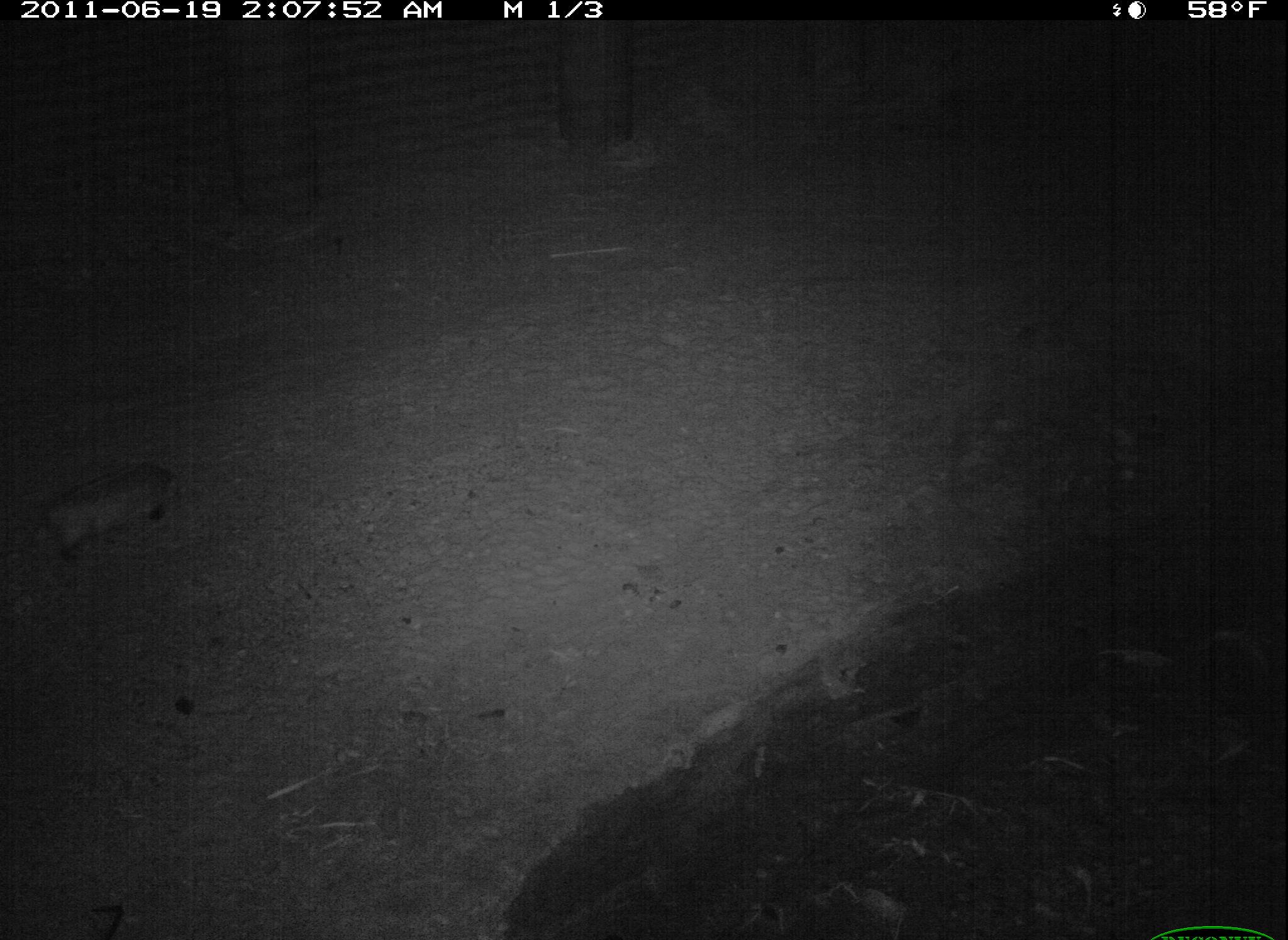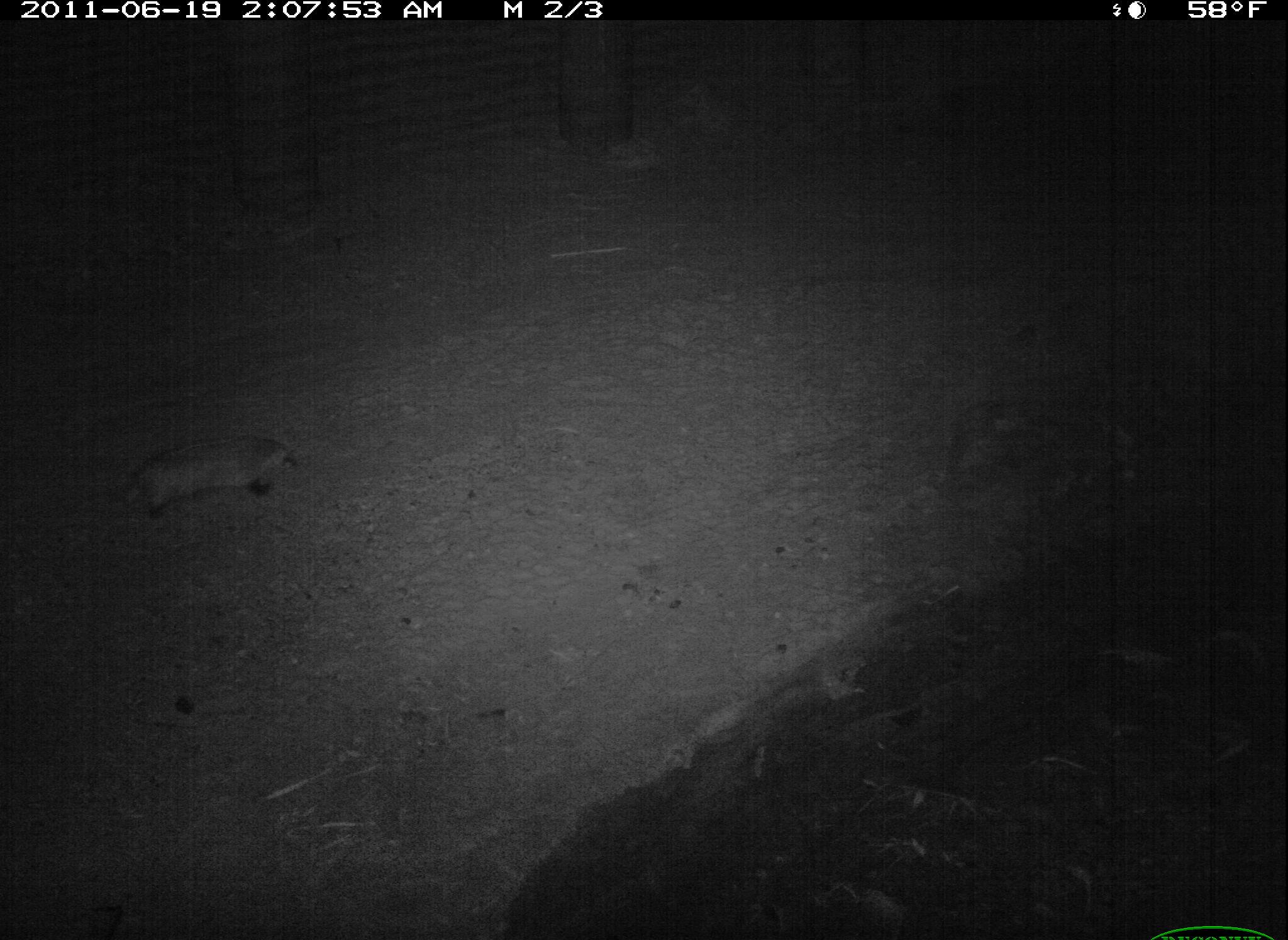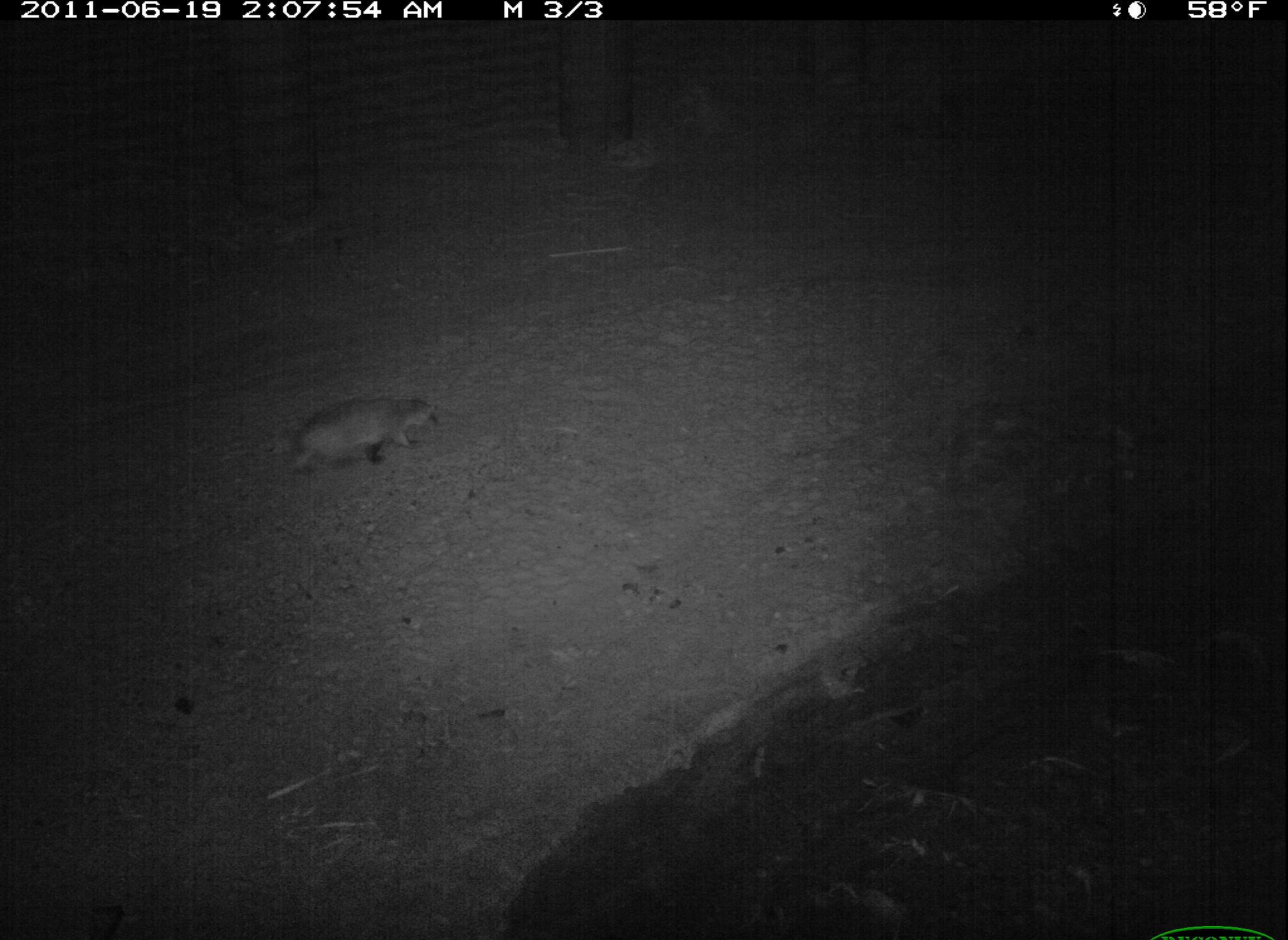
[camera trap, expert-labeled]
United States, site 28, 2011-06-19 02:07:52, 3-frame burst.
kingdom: Animalia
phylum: Chordata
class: Mammalia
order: Carnivora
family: Mustelidae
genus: Taxidea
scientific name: Taxidea taxus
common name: badger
Badger (Taxidea taxus).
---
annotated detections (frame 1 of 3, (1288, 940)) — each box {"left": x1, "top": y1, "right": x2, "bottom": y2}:
badger: {"left": 23, "top": 456, "right": 192, "bottom": 569}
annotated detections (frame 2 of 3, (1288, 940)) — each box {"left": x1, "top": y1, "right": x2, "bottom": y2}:
badger: {"left": 119, "top": 428, "right": 308, "bottom": 525}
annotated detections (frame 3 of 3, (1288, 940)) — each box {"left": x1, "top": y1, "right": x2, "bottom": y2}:
badger: {"left": 275, "top": 383, "right": 441, "bottom": 482}